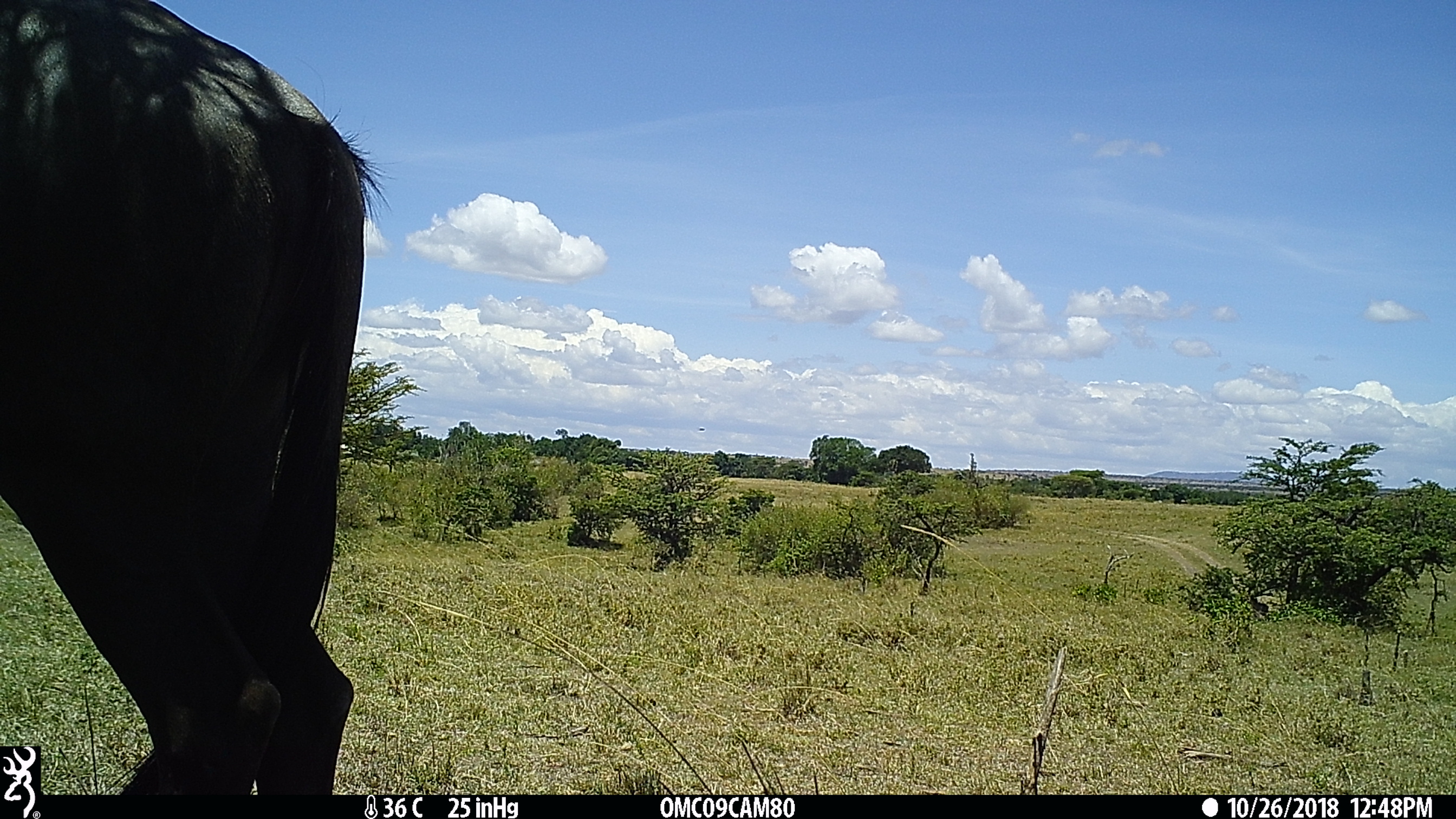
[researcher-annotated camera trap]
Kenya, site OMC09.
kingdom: Animalia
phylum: Chordata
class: Mammalia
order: Artiodactyla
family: Bovidae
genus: Connochaetes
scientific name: Connochaetes taurinus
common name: blue wildebeest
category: wildebeest